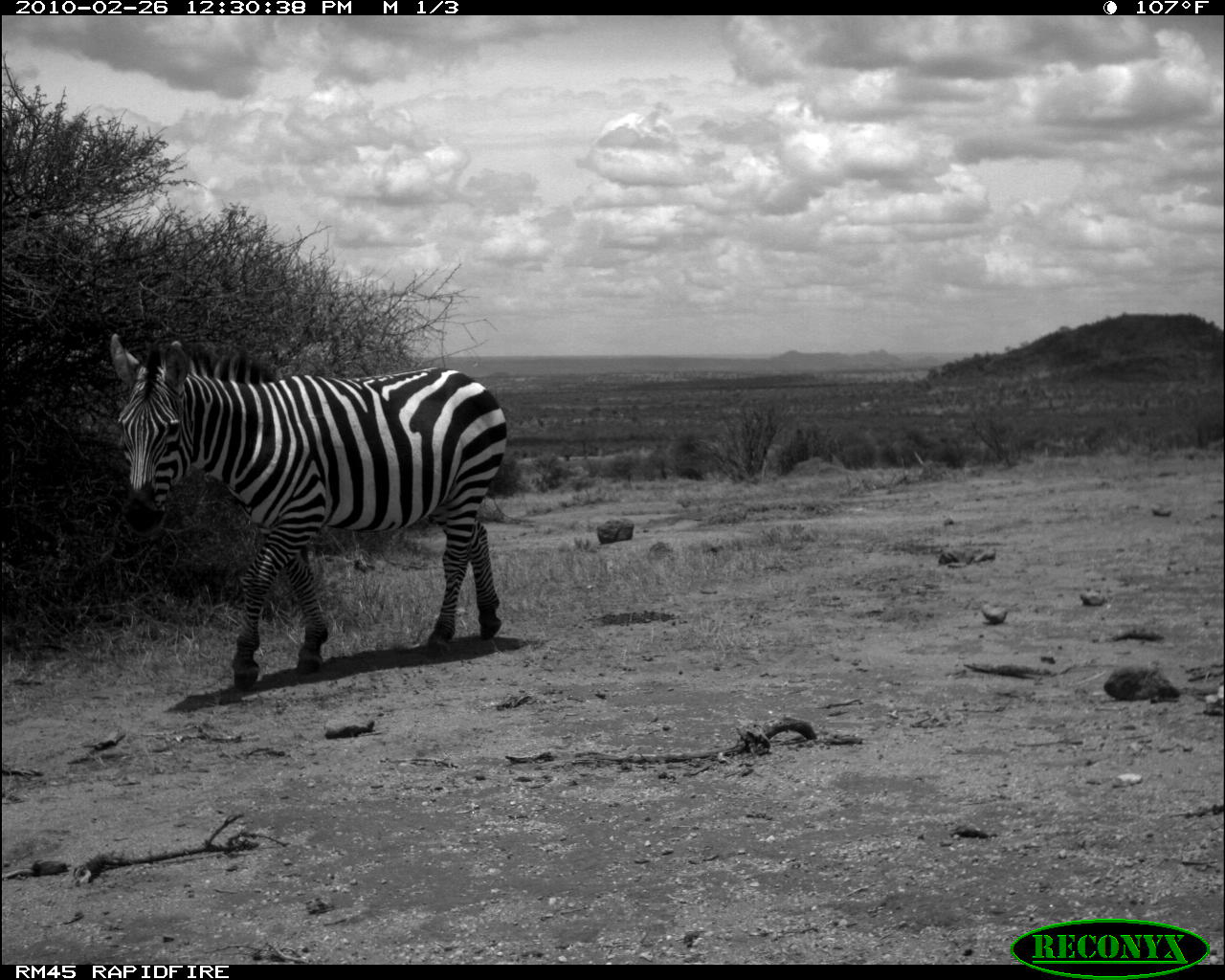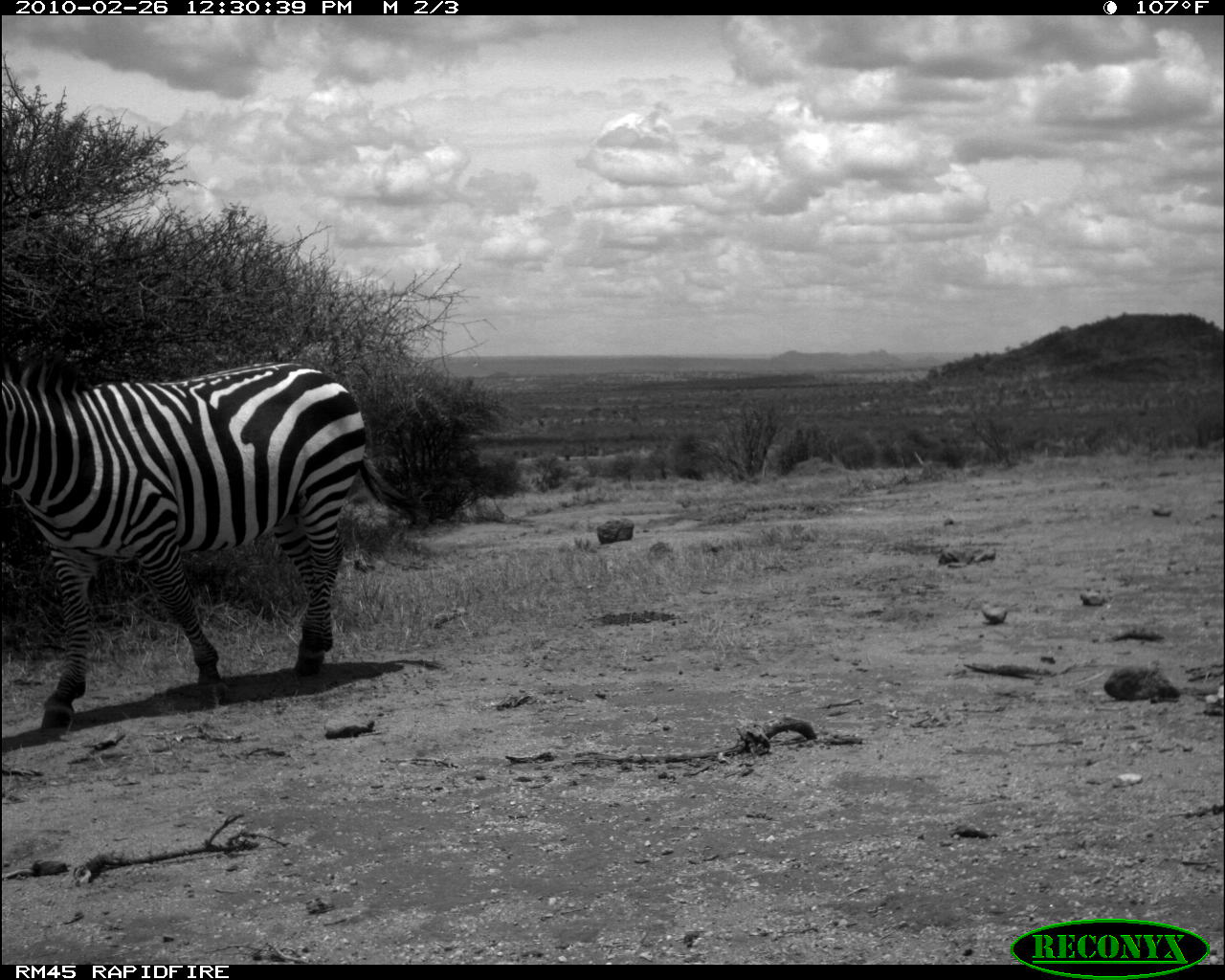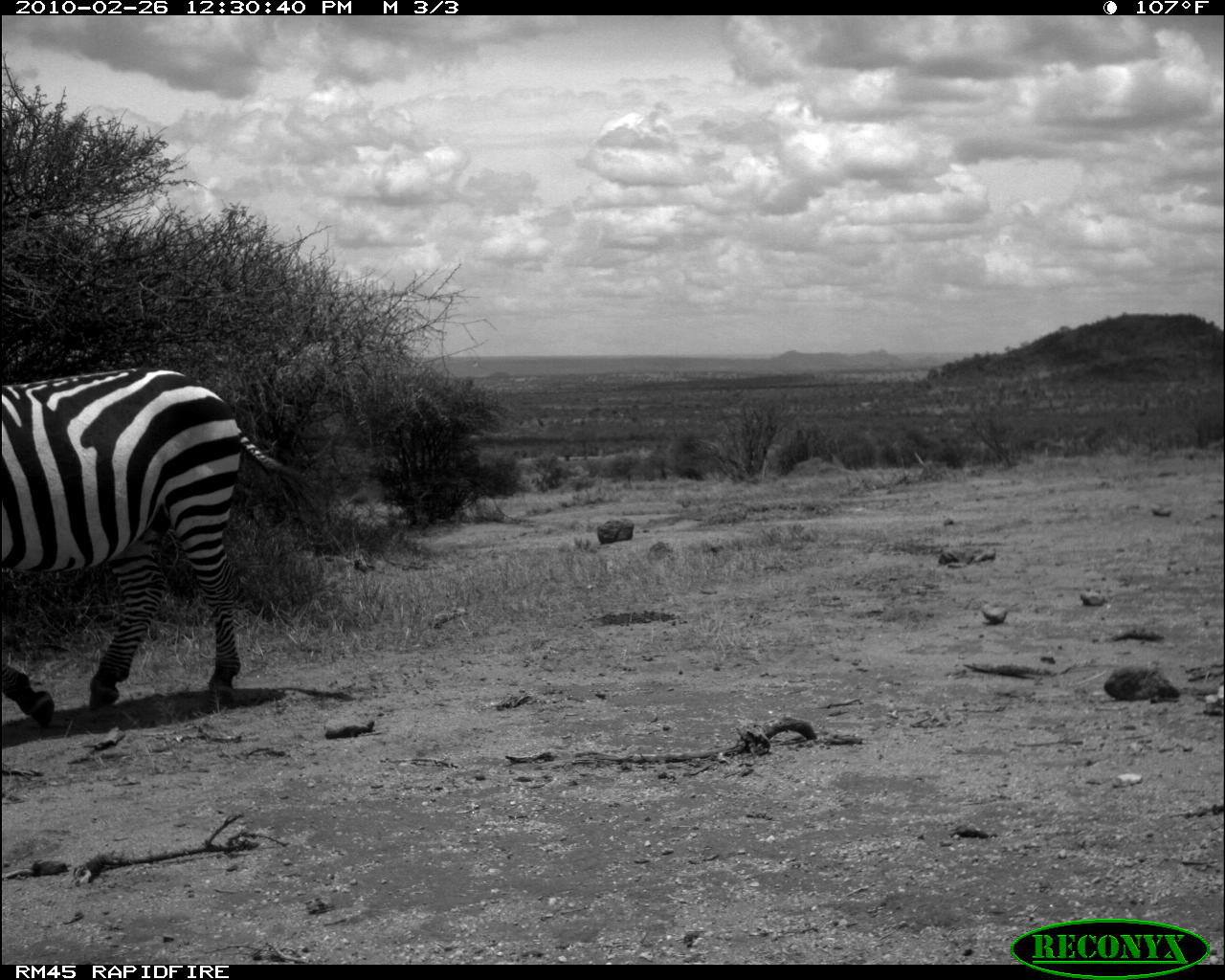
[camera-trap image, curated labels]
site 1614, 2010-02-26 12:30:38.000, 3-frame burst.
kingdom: Animalia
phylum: Chordata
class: Mammalia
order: Perissodactyla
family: Equidae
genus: Equus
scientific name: Equus quagga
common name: plains zebra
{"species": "Equus quagga (plains zebra)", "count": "1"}